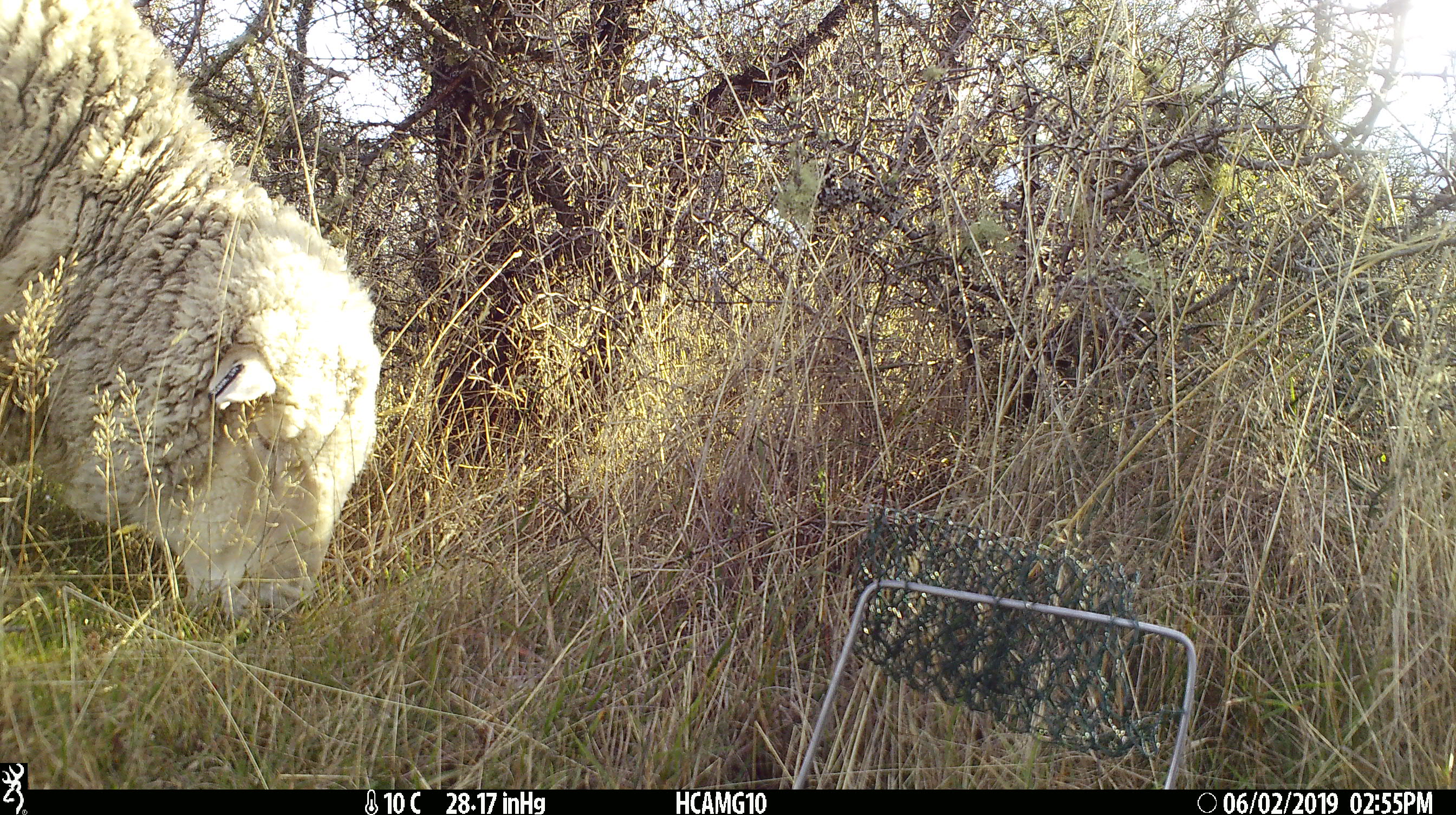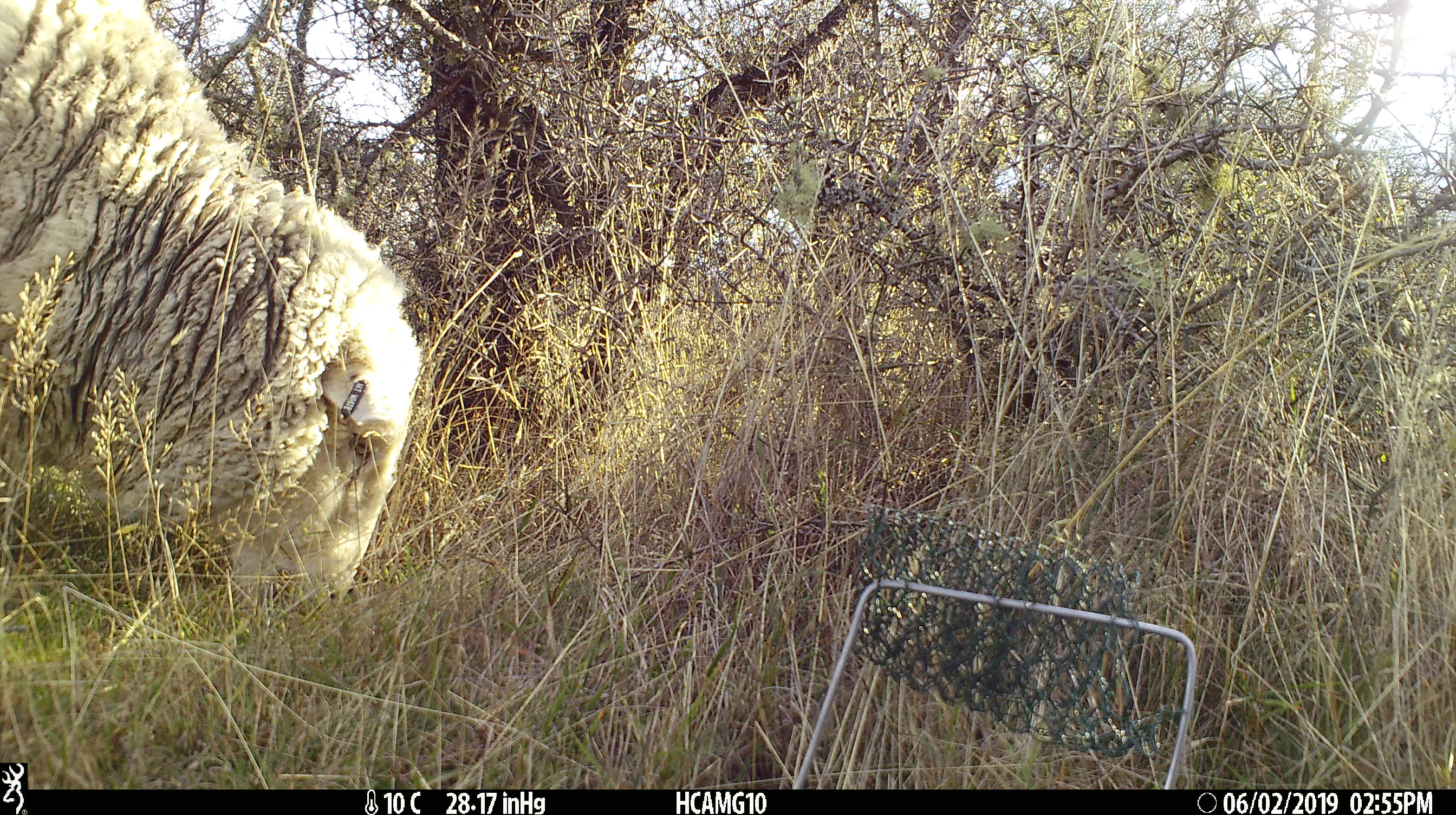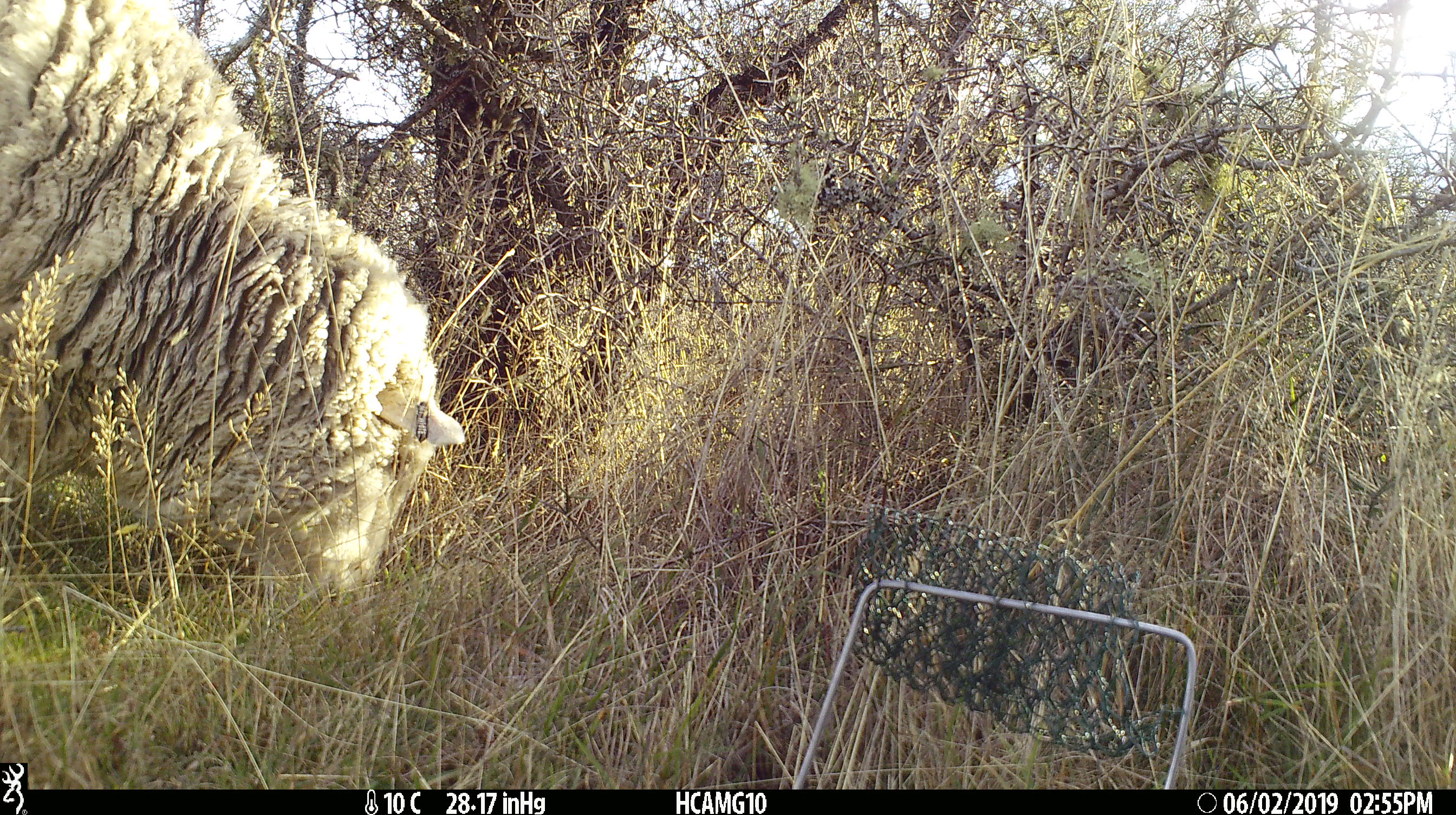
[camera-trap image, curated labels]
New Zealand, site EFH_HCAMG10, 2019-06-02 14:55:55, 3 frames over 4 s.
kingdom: Animalia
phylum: Chordata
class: Mammalia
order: Artiodactyla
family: Bovidae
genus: Ovis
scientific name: Ovis aries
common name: domestic sheep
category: sheep